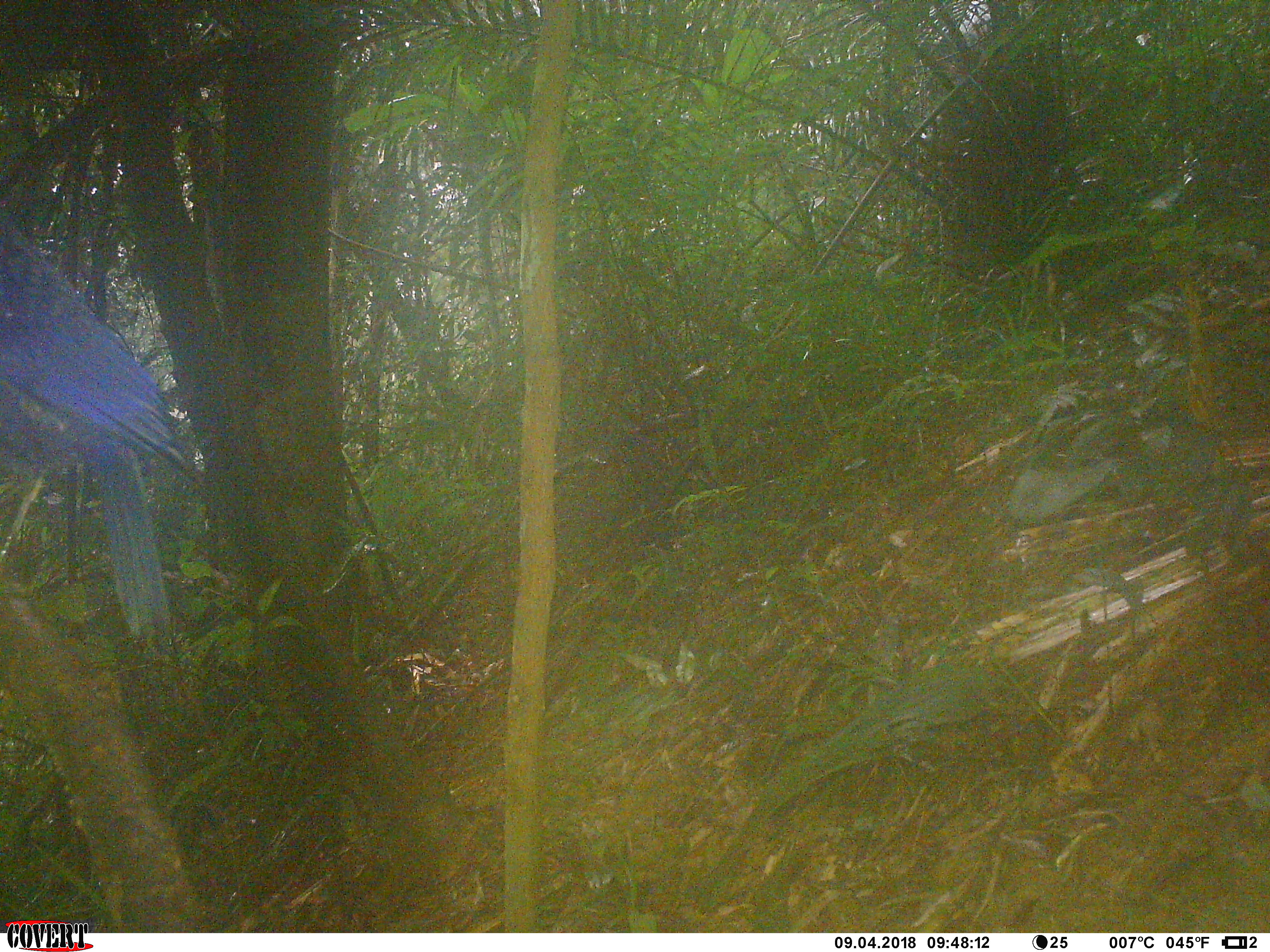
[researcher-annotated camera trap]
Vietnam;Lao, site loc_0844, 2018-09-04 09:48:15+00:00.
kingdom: Animalia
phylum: Chordata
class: Aves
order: Passeriformes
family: Muscicapidae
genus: Myophonus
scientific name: Myophonus caeruleus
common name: blue whistling thrush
Blue whistling thrush (Myophonus caeruleus). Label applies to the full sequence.